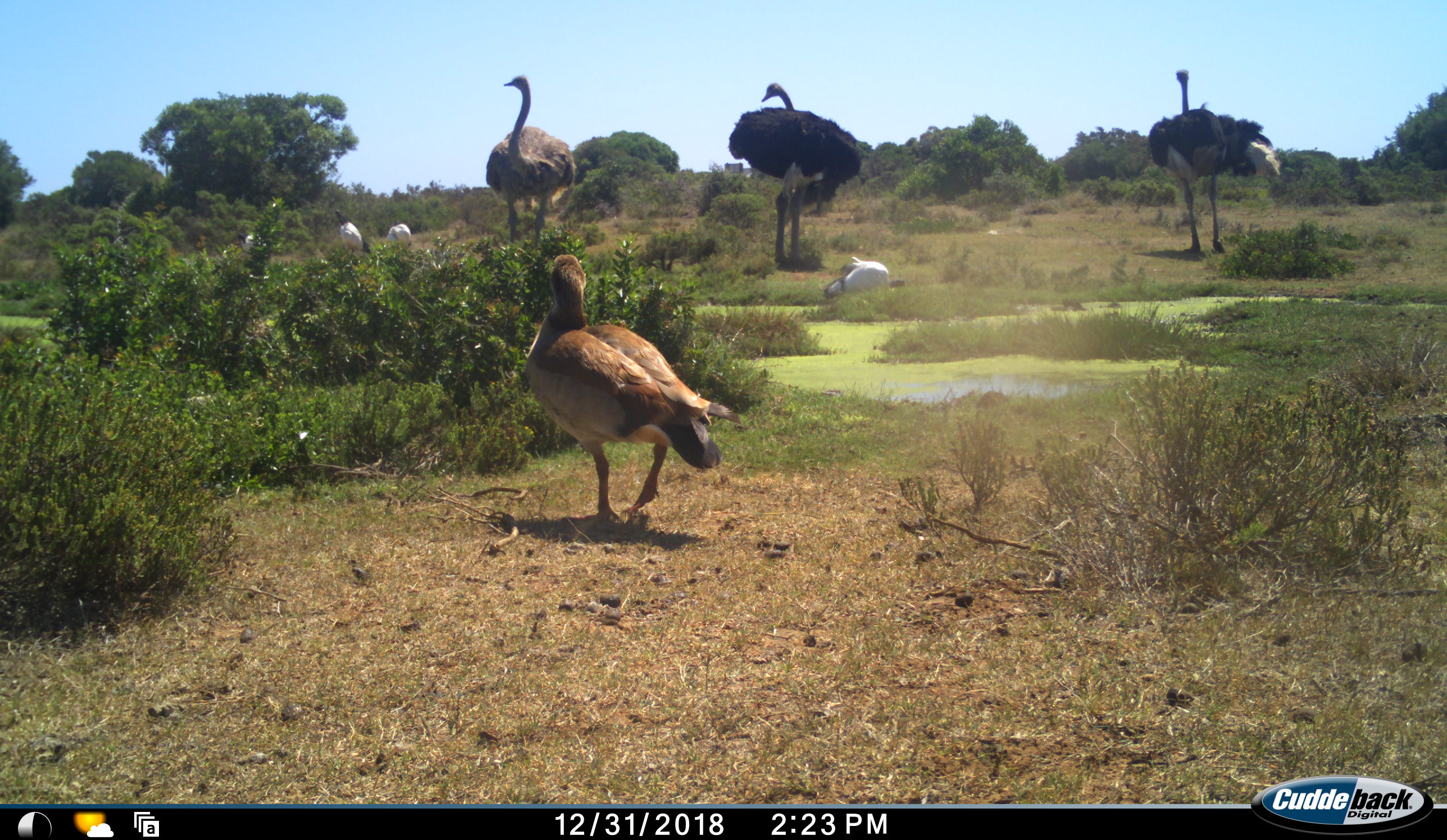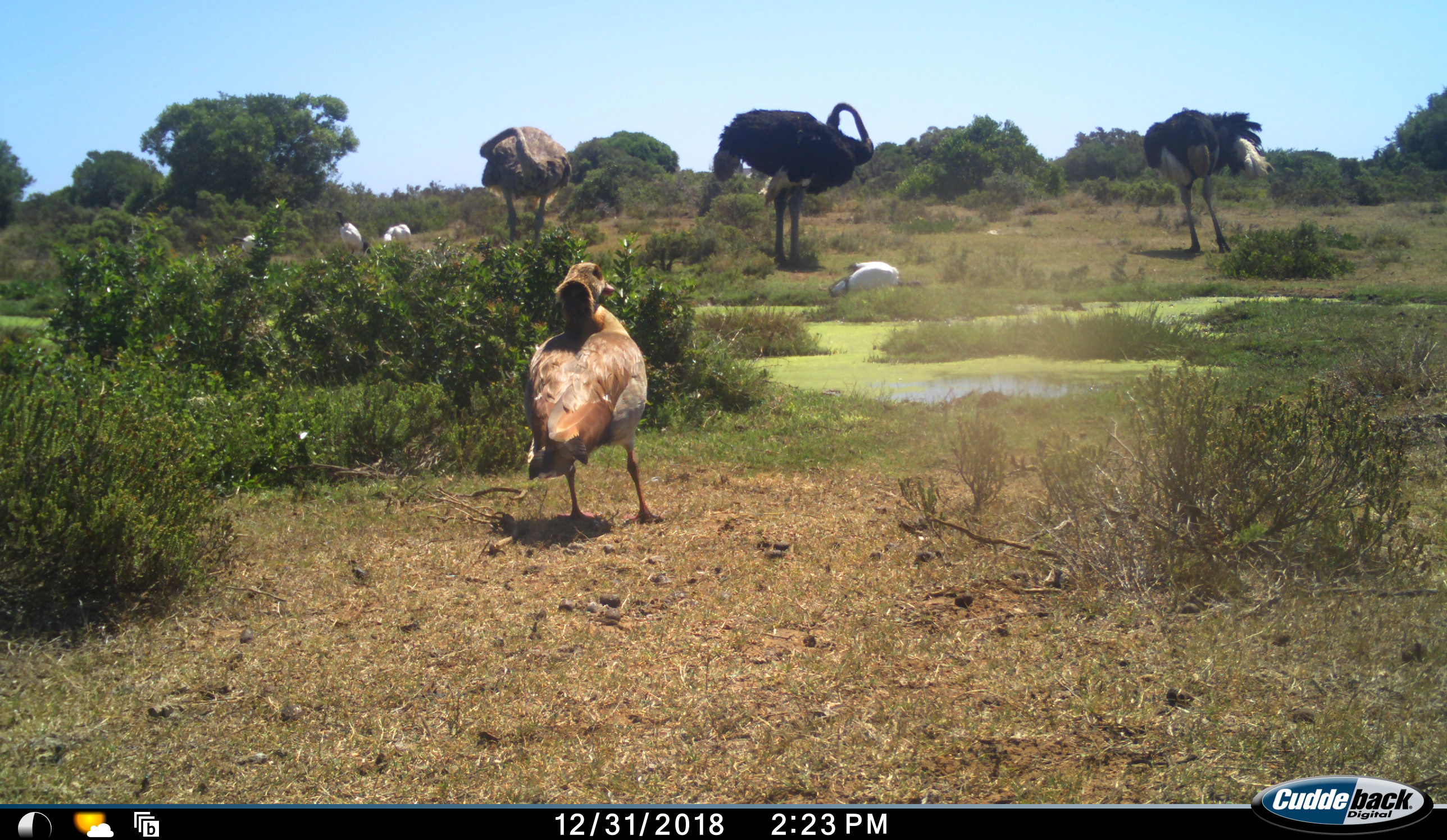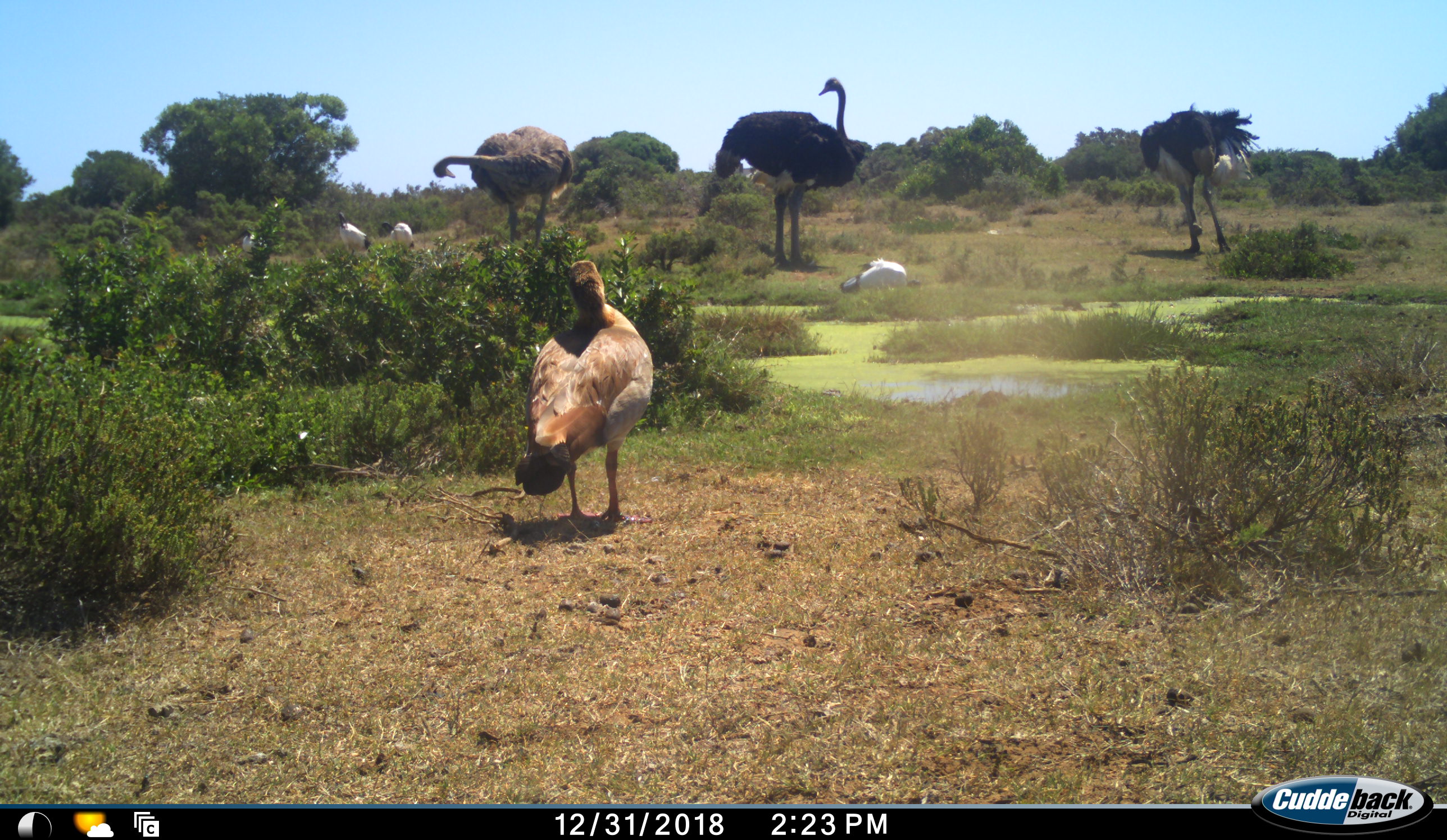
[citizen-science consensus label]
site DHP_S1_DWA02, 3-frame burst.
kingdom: Animalia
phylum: Chordata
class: Aves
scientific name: Aves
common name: bird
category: birdother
Birdother (bird) (Aves), count 5. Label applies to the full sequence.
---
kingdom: Animalia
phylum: Chordata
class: Aves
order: Struthioniformes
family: Struthionidae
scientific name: Struthionidae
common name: ostrich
Ostrich (Struthionidae), count 3. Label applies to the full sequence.